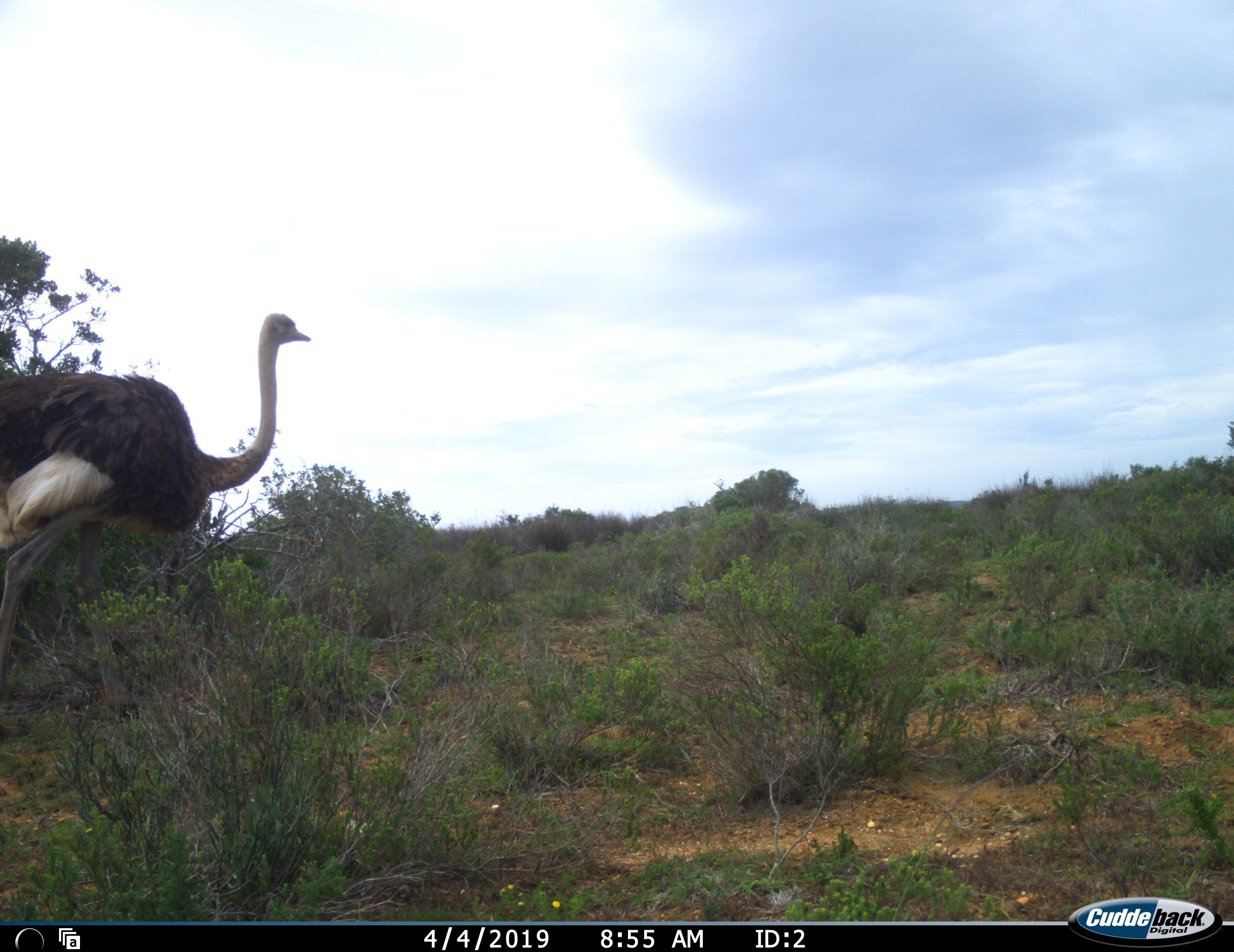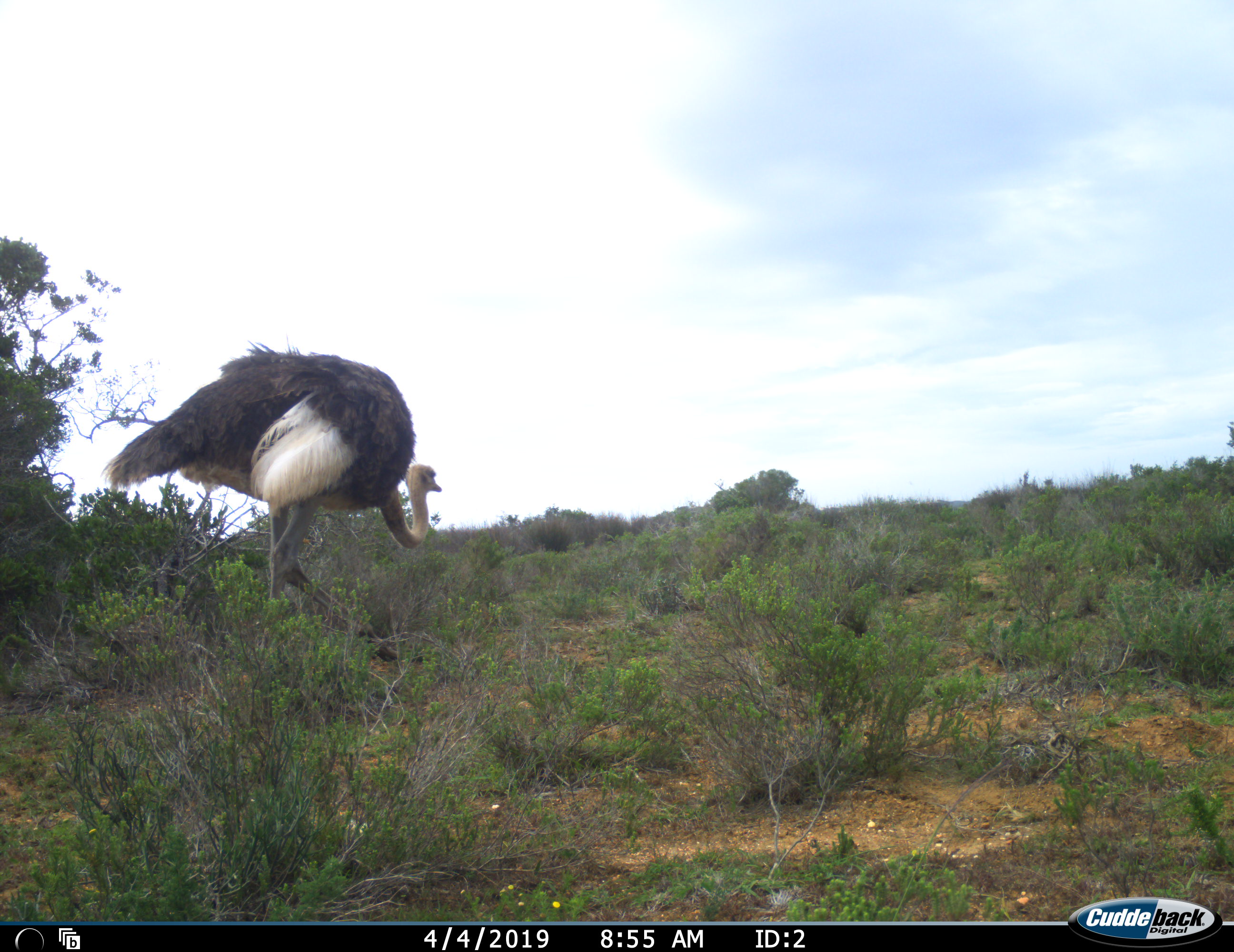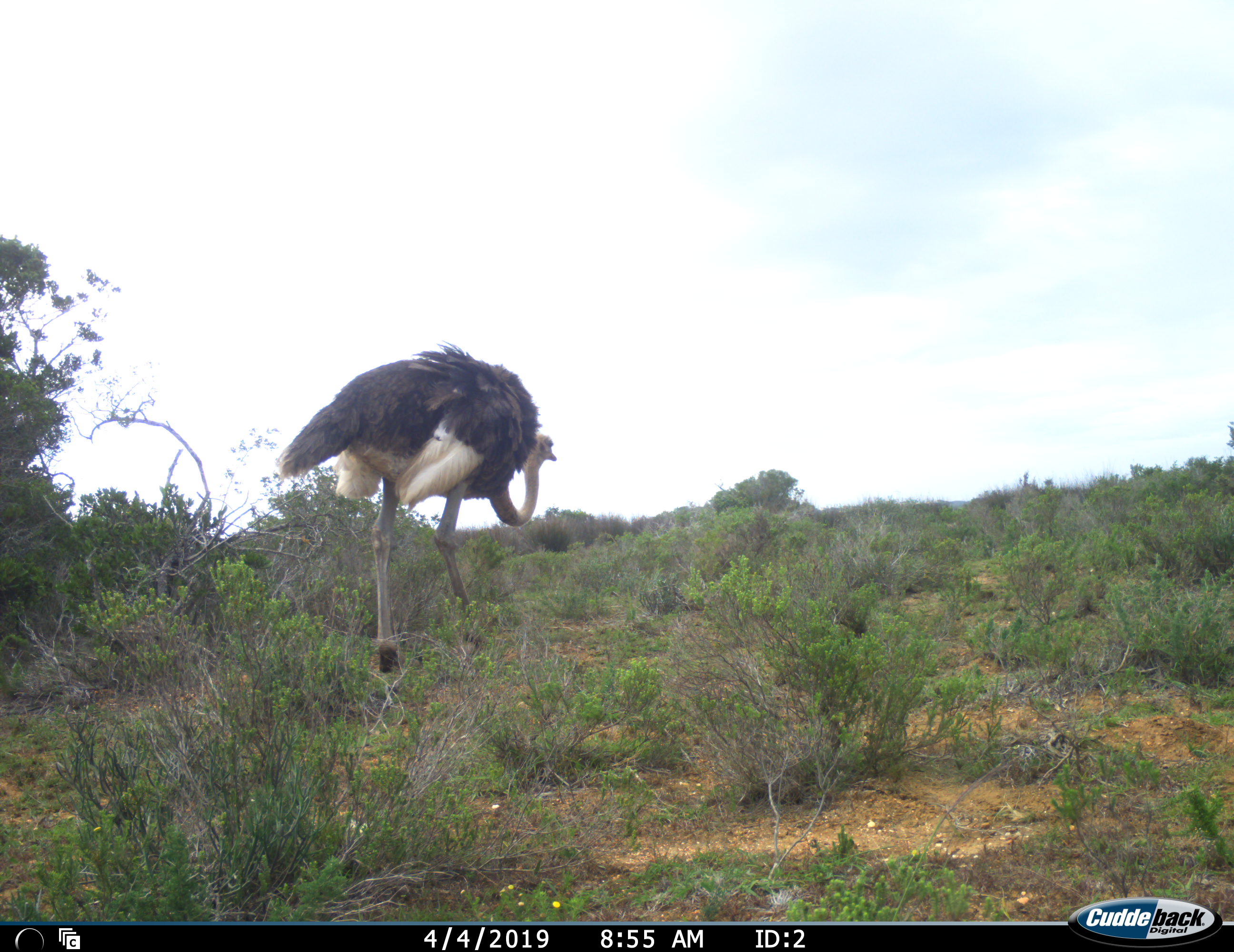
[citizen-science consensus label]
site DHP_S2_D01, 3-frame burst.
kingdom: Animalia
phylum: Chordata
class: Aves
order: Struthioniformes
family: Struthionidae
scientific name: Struthionidae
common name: ostrich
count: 1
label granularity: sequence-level